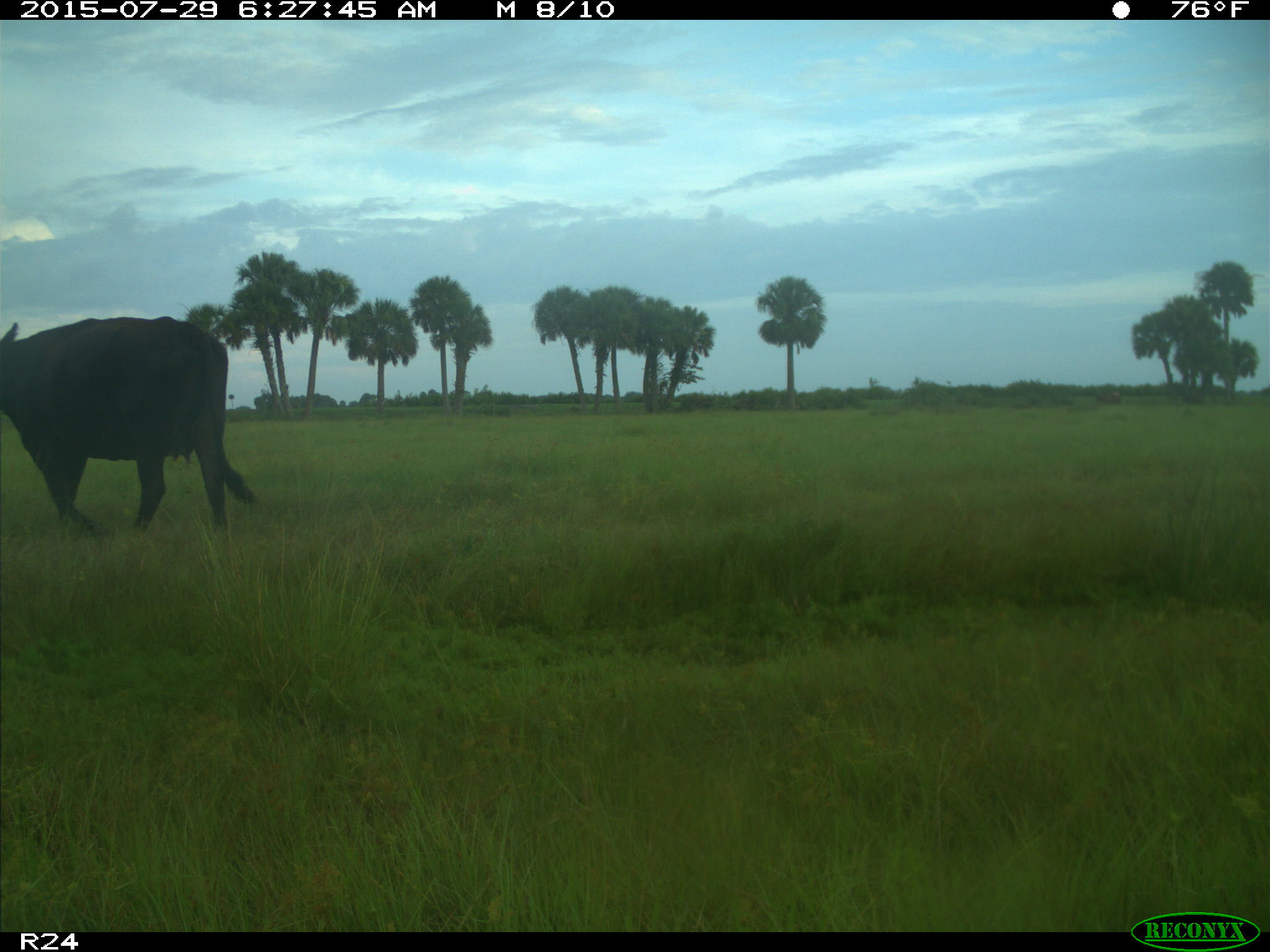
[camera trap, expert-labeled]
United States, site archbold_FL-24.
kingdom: Animalia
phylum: Chordata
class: Mammalia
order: Artiodactyla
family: Bovidae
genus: Bos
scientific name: Bos taurus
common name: domestic cow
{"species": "Bos taurus (domestic cow)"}